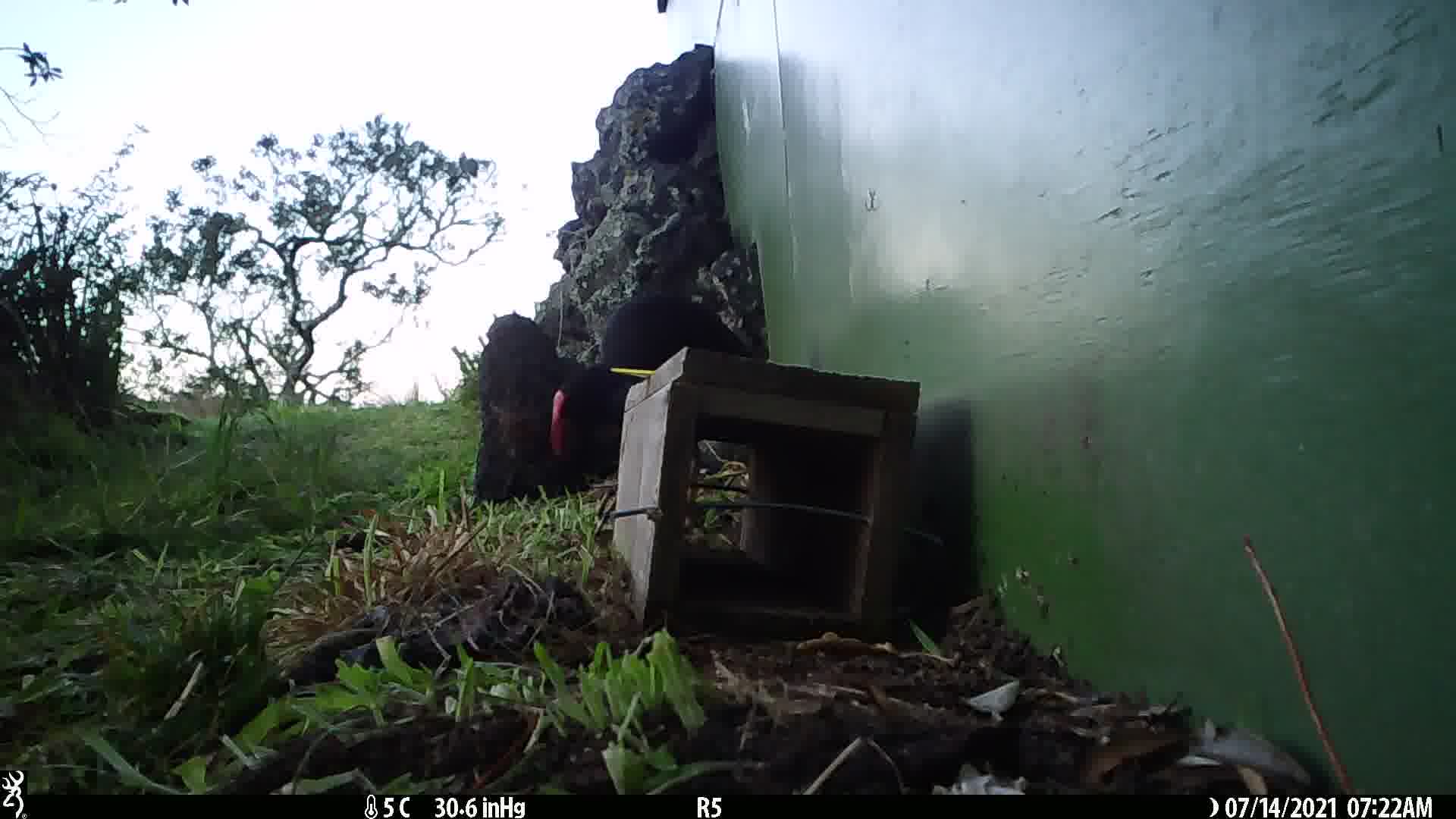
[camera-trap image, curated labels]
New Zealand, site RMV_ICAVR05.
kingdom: Animalia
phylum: Chordata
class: Aves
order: Gruiformes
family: Rallidae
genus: Porphyrio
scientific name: Porphyrio melanotus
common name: australasian swamphen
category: pukeko